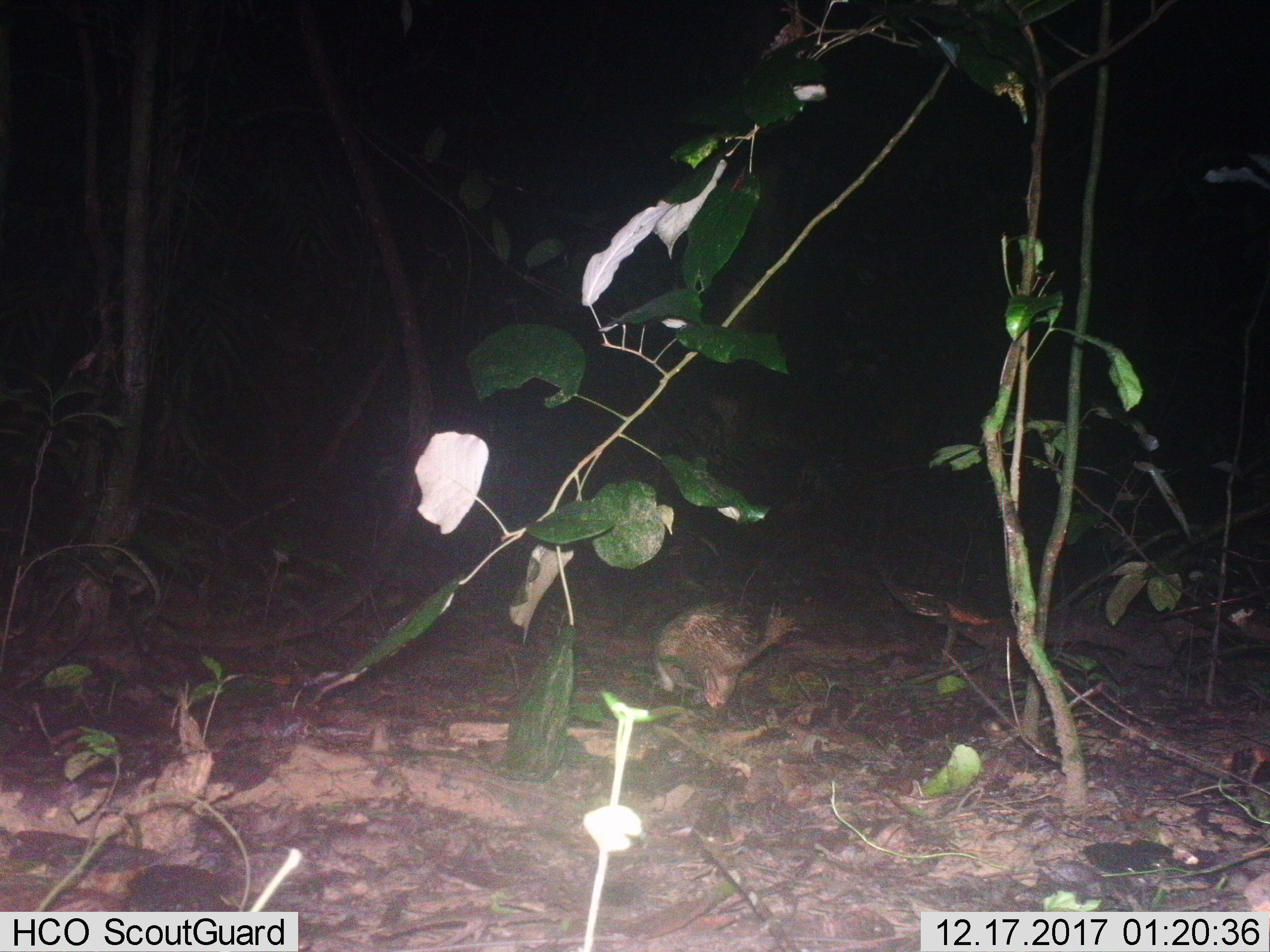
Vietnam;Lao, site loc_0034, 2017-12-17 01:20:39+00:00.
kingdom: Animalia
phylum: Chordata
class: Mammalia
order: Rodentia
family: Hystricidae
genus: Atherurus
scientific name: Atherurus macrourus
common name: asiatic brush-tailed porcupine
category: asiatic brush tailed porcupine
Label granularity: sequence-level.